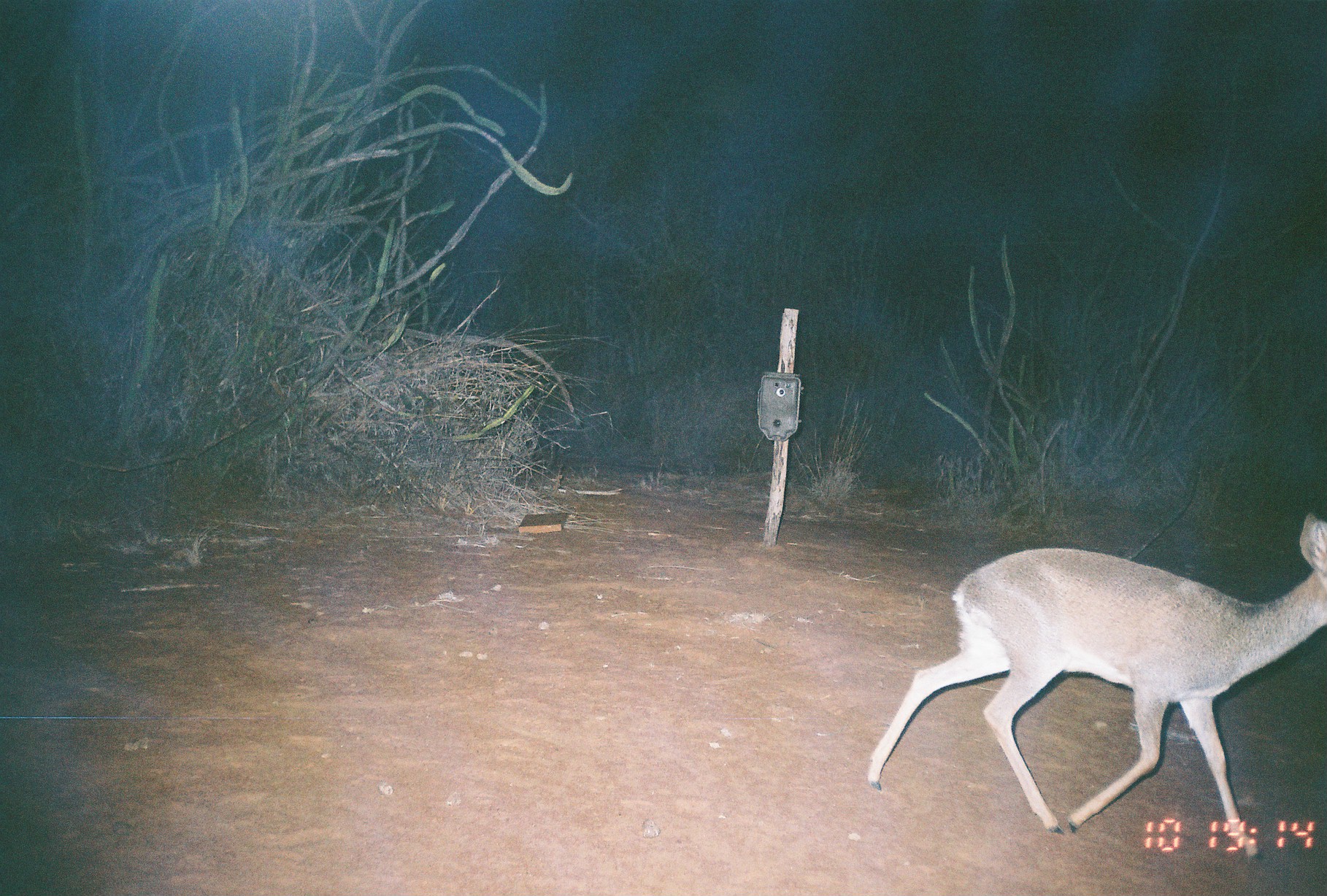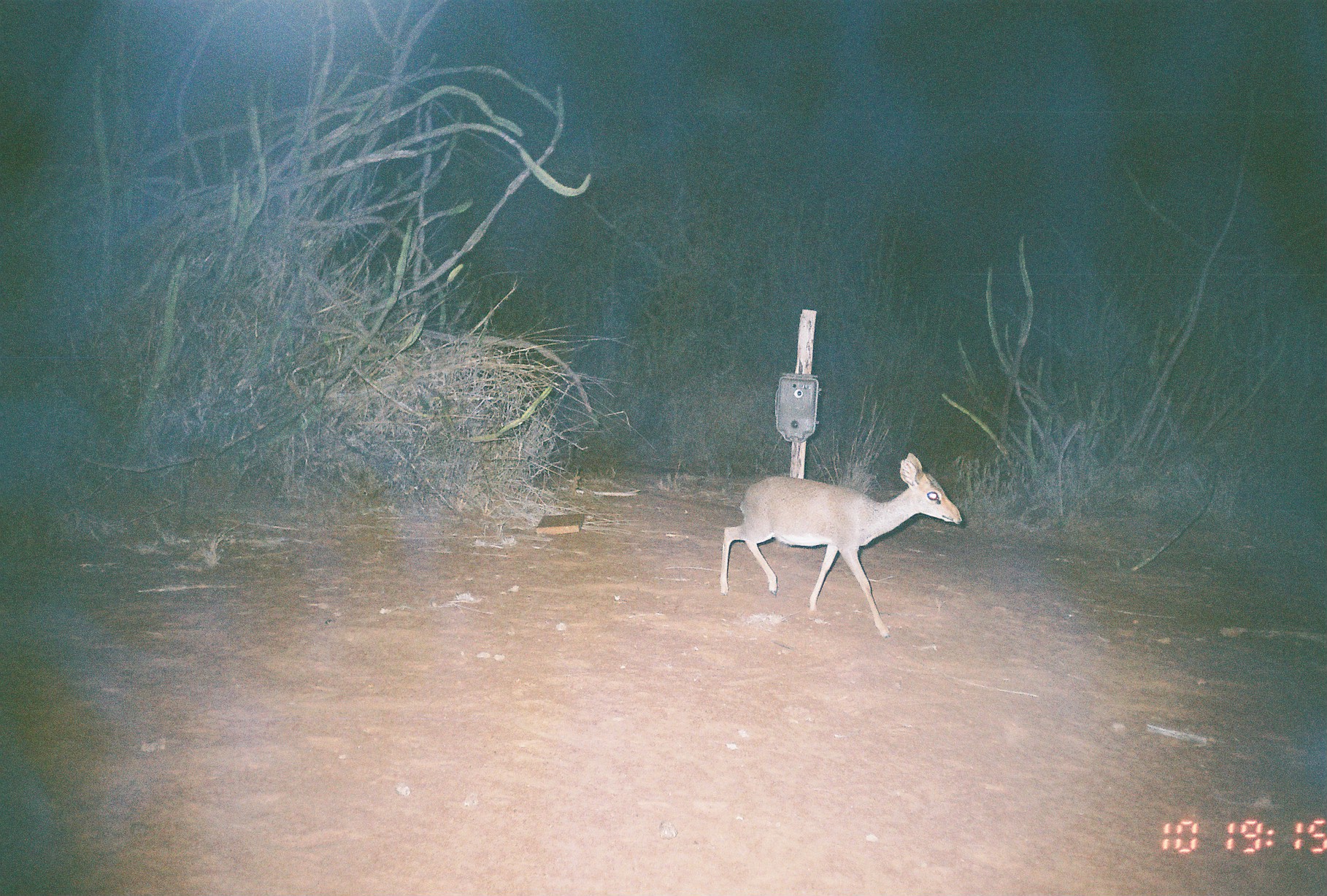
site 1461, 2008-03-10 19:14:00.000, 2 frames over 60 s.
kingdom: Animalia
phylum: Chordata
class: Mammalia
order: Artiodactyla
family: Bovidae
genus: Madoqua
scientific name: Madoqua guentheri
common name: günther's dik-dik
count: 1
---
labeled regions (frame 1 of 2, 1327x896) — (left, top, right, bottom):
madoqua guentheri: (864, 514, 1327, 861)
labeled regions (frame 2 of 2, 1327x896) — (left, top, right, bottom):
madoqua guentheri: (718, 451, 962, 638)